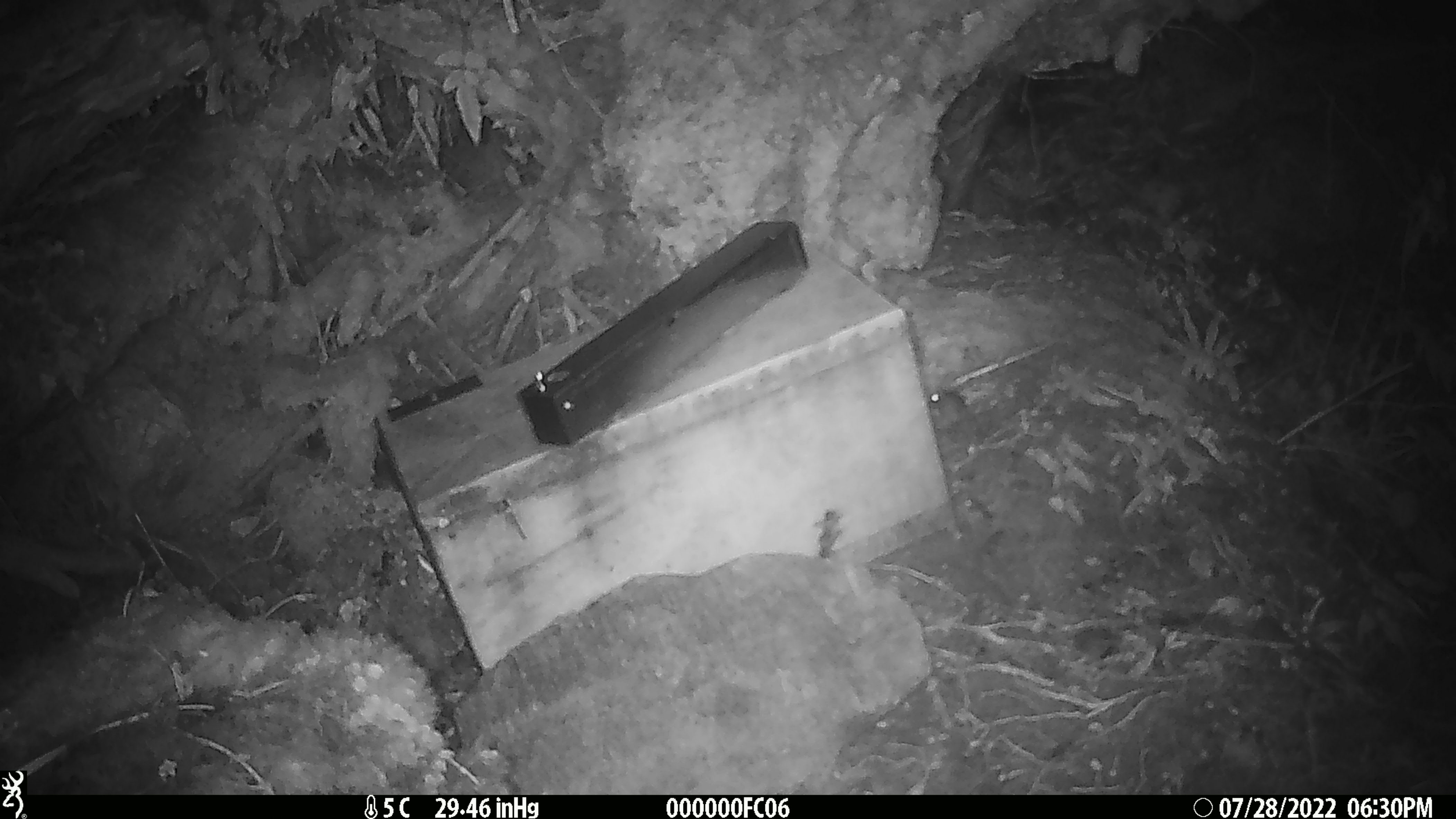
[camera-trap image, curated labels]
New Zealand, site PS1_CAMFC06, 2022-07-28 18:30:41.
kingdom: Animalia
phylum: Chordata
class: Mammalia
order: Rodentia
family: Muridae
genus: Mus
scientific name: Mus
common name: mouse